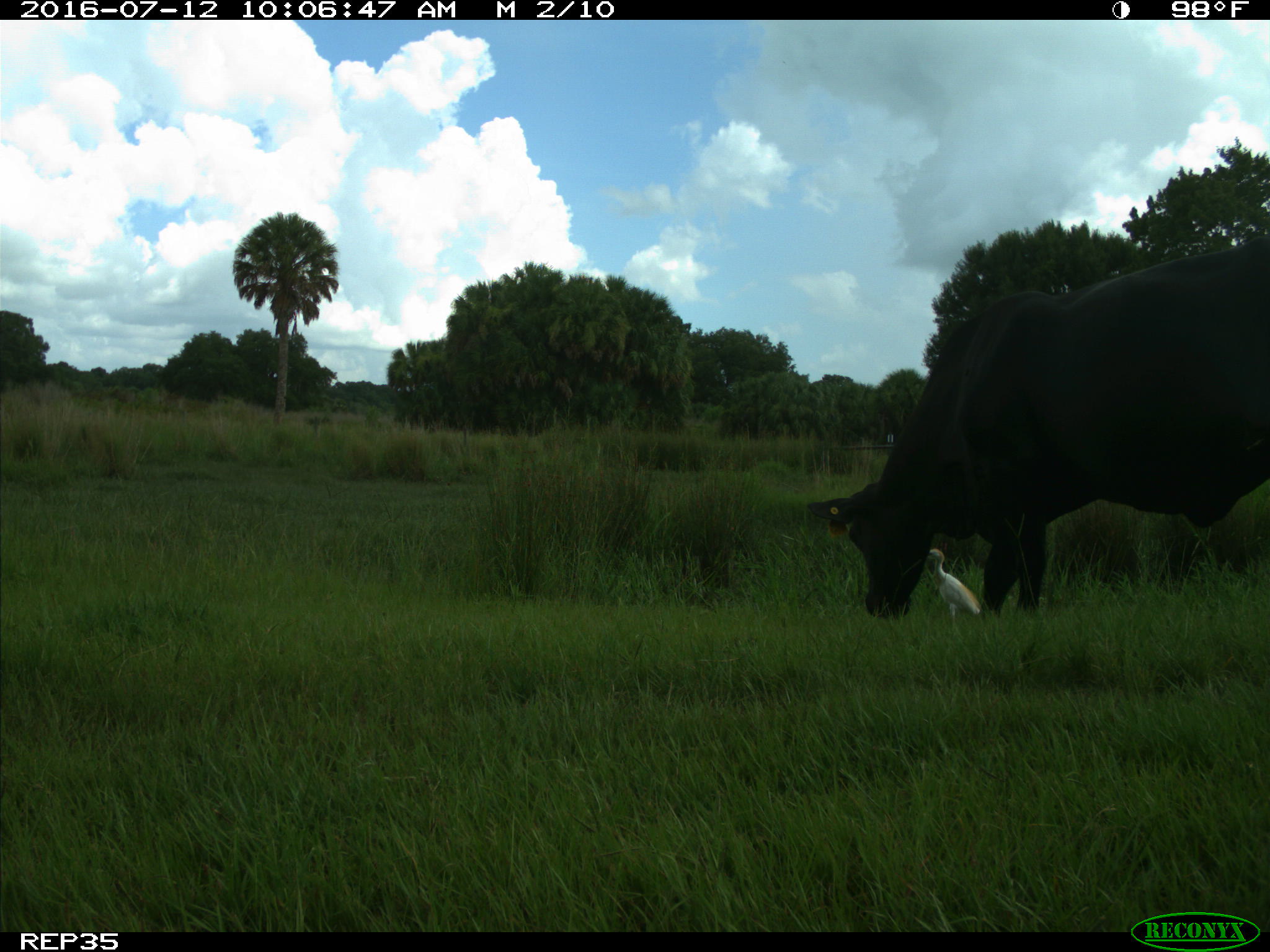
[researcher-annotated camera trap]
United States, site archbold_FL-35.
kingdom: Animalia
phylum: Chordata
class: Mammalia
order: Artiodactyla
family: Bovidae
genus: Bos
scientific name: Bos taurus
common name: domestic cow